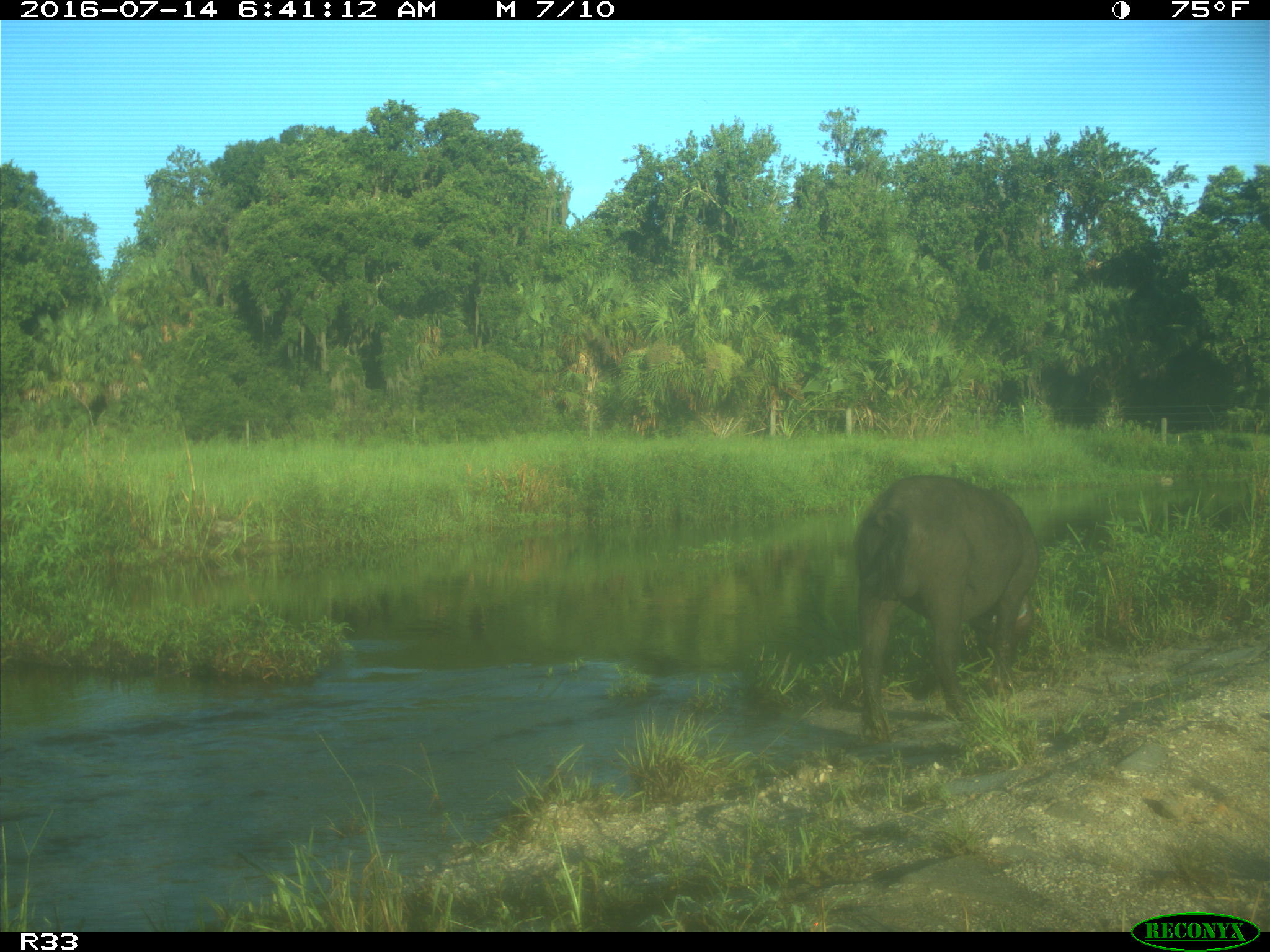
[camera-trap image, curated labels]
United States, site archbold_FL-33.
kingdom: Animalia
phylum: Chordata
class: Mammalia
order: Artiodactyla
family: Suidae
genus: Sus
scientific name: Sus scrofa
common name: wild boar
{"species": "Sus scrofa (wild boar)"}